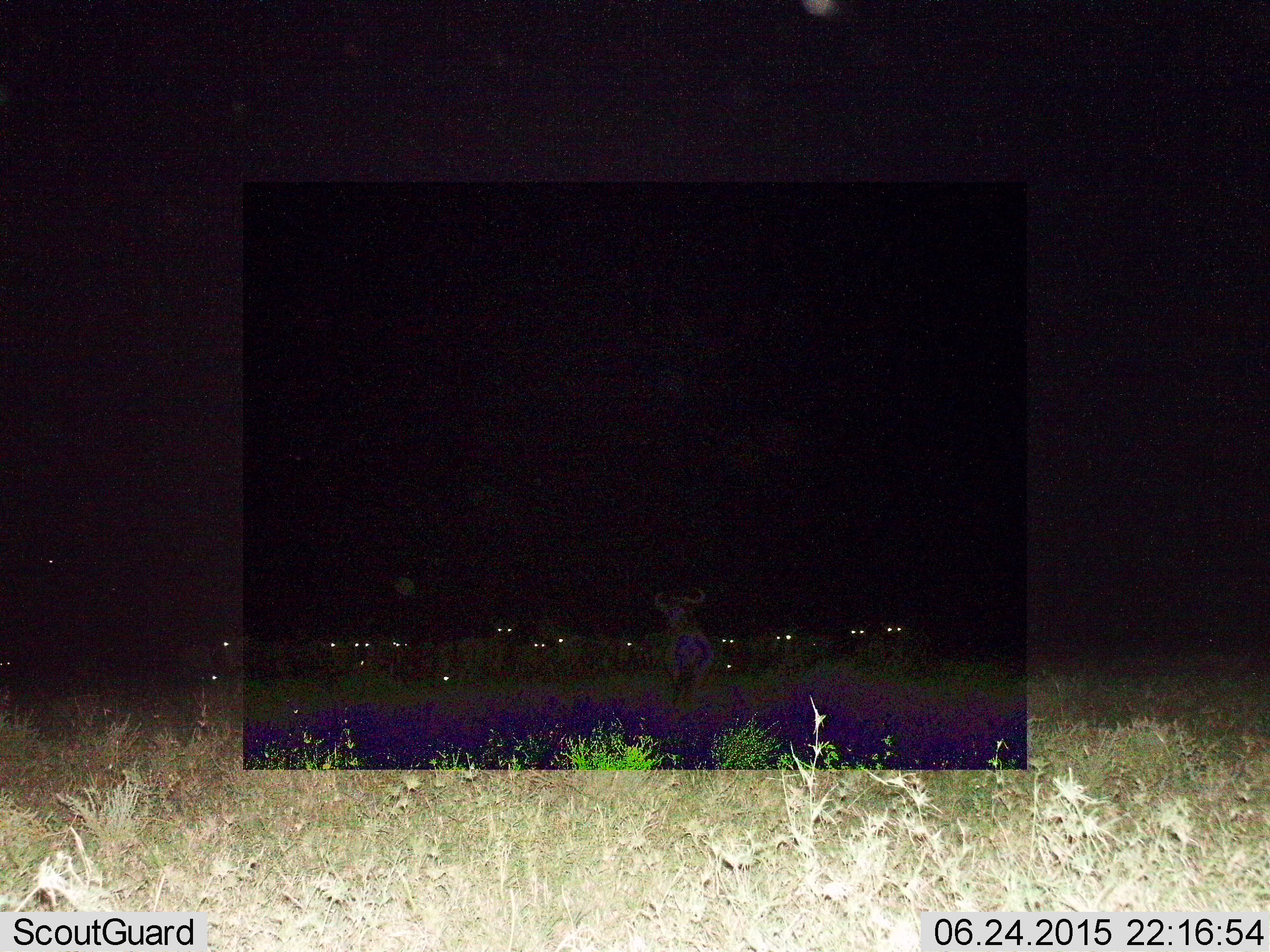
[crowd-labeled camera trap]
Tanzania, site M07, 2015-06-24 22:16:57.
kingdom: Animalia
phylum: Chordata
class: Mammalia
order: Artiodactyla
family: Bovidae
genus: Connochaetes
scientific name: Connochaetes taurinus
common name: blue wildebeest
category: wildebeest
Wildebeest (blue wildebeest) (Connochaetes taurinus), count 11-50. Behavior (volunteer vote fractions): standing 100%, resting 10%, moving 0%, interacting 0%. Young present (vote fraction): 0%. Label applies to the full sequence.